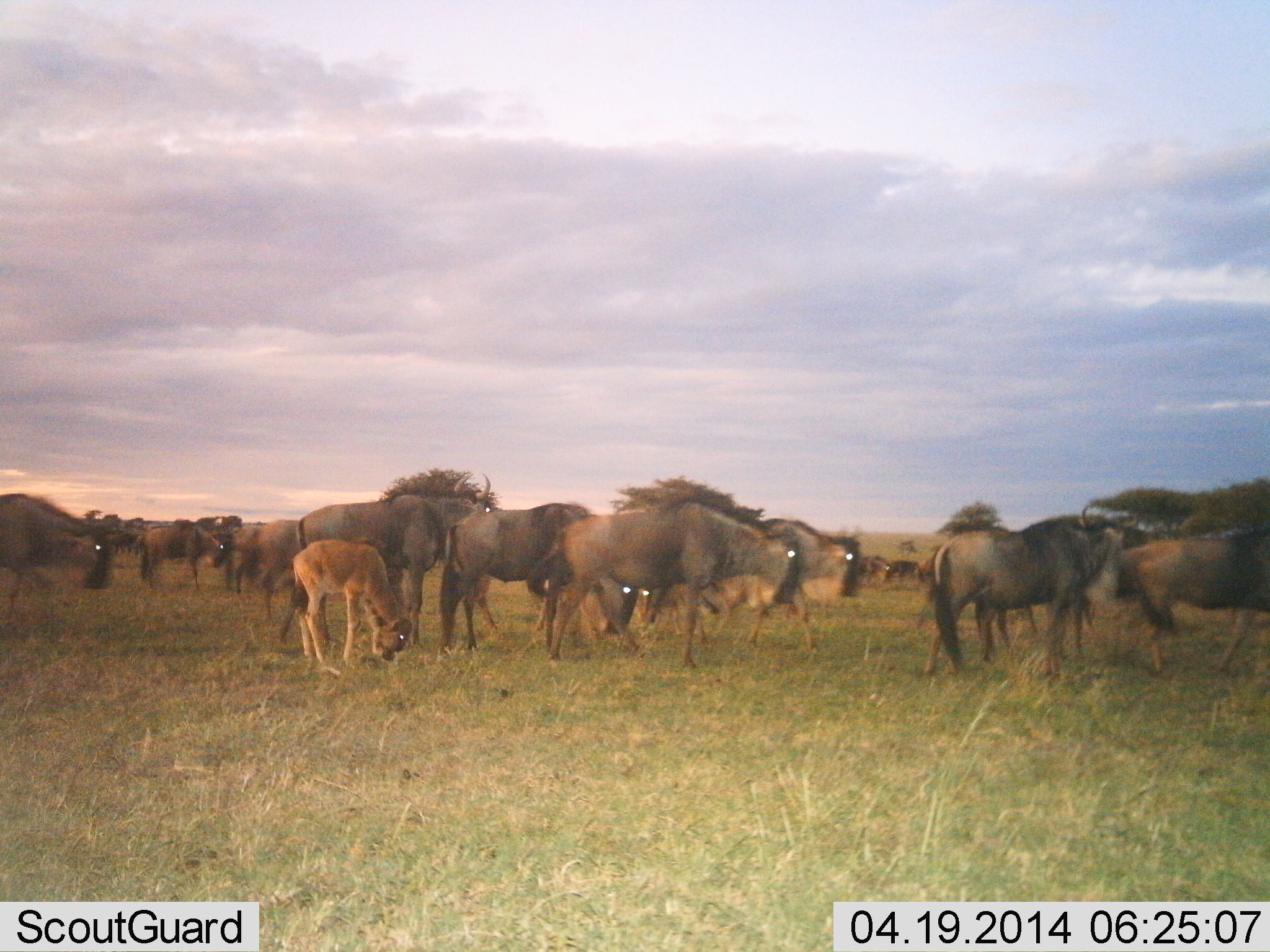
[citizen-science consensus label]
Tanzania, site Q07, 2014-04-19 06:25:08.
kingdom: Animalia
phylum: Chordata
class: Mammalia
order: Artiodactyla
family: Bovidae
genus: Connochaetes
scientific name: Connochaetes taurinus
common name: blue wildebeest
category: wildebeest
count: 11-50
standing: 50%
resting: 0%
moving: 30%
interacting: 0%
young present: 90%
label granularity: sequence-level